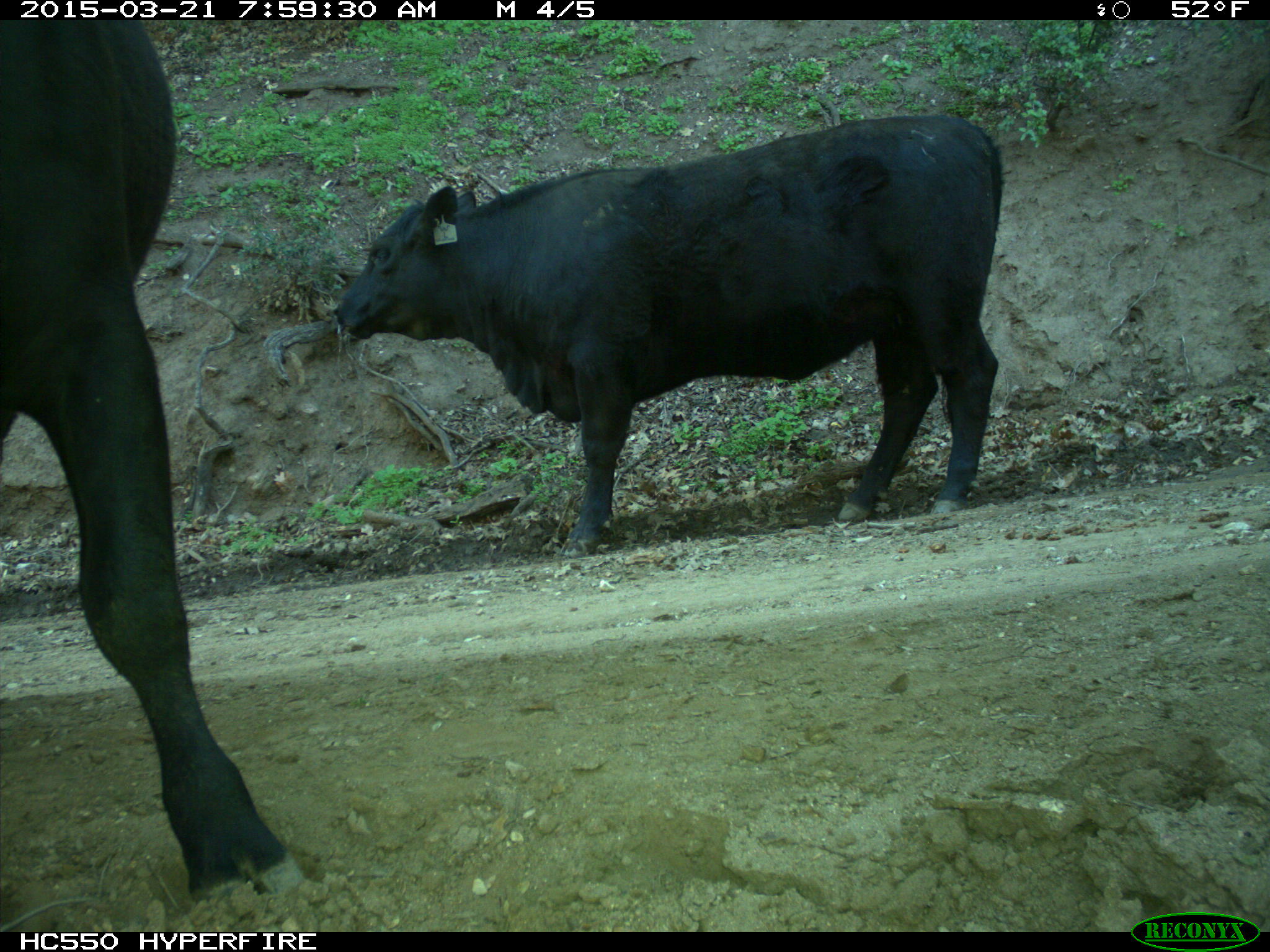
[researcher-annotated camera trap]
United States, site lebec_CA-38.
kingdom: Animalia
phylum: Chordata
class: Mammalia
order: Artiodactyla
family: Bovidae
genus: Bos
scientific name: Bos taurus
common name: domestic cow